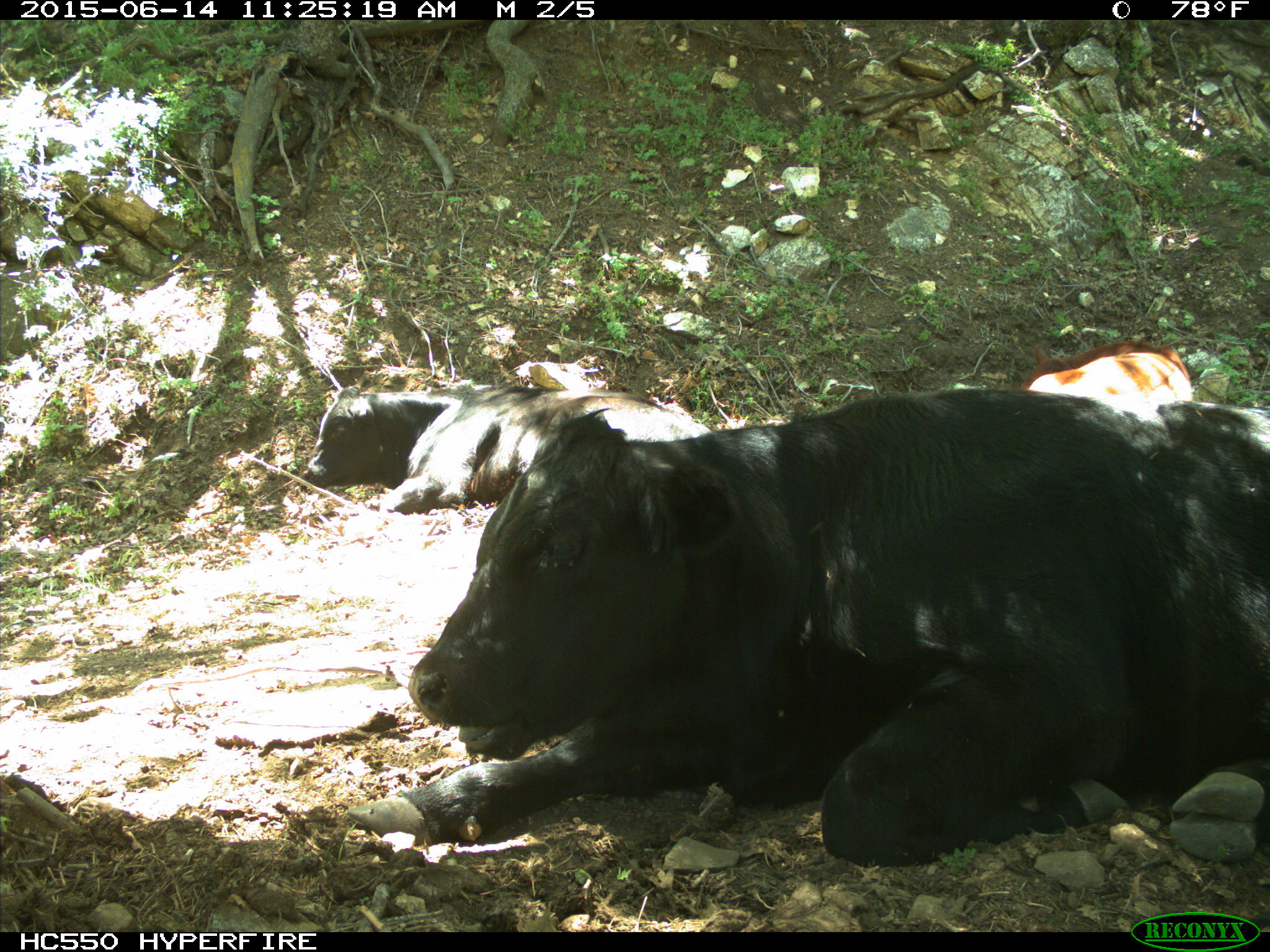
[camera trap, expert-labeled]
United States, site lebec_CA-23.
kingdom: Animalia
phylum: Chordata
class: Mammalia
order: Artiodactyla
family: Bovidae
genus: Bos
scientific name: Bos taurus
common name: domestic cow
Bos taurus (domestic cow).